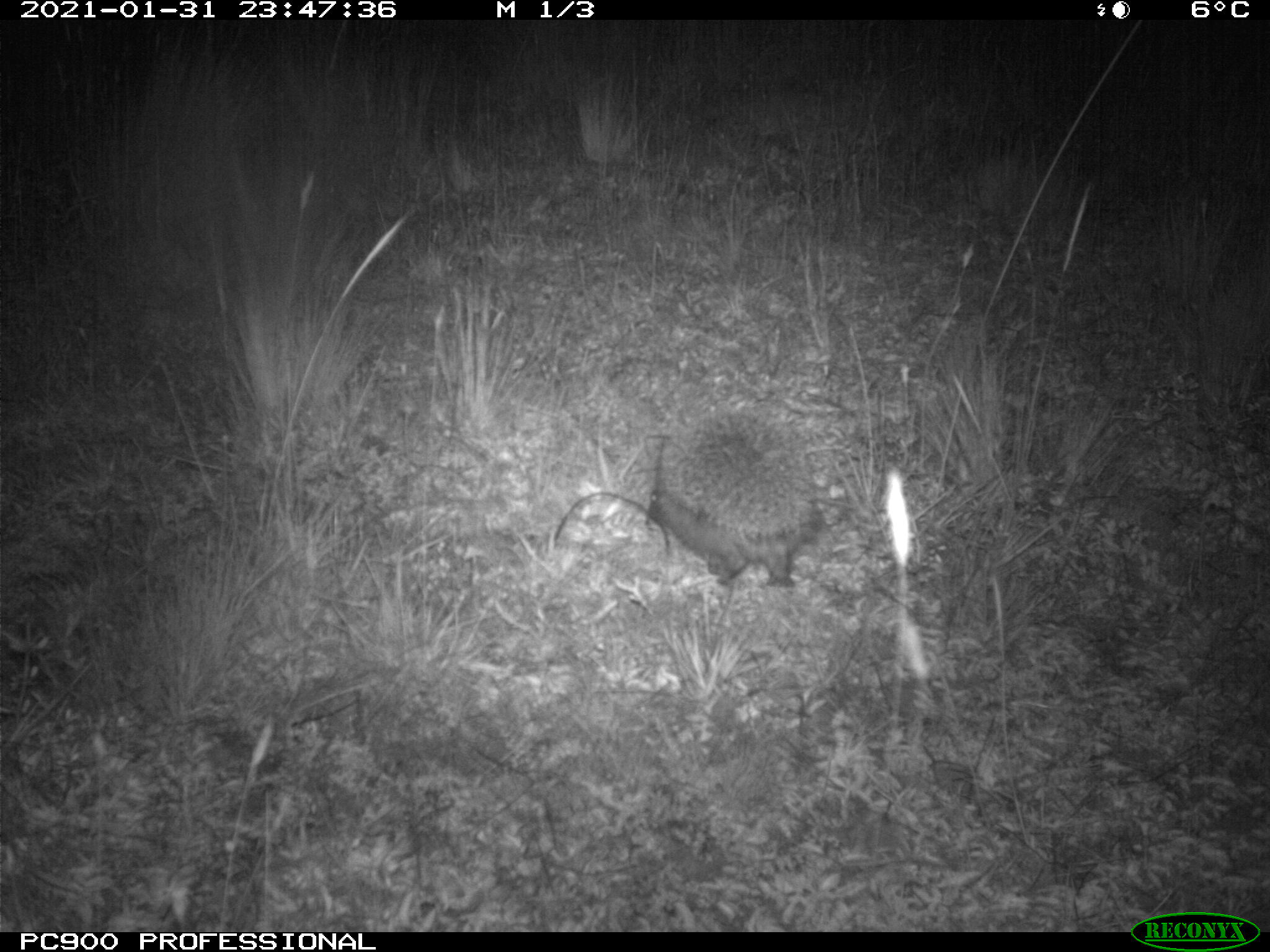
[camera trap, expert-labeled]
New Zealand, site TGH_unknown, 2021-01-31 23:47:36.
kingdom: Animalia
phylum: Chordata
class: Mammalia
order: Eulipotyphla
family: Erinaceidae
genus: Erinaceus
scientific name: Erinaceus europaeus europaeus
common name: european hedgehog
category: hedgehog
Hedgehog (european hedgehog) (Erinaceus europaeus europaeus).